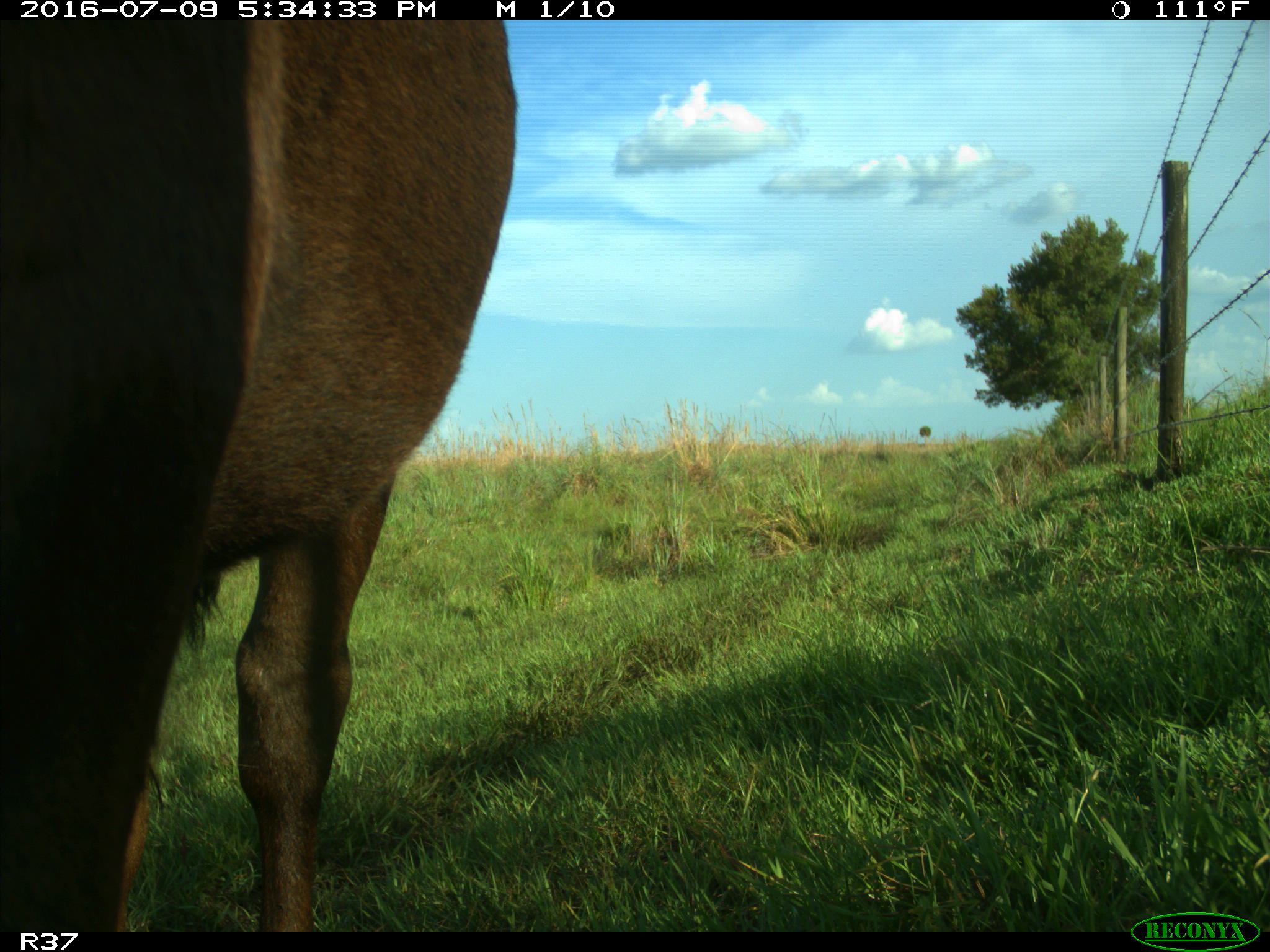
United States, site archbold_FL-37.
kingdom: Animalia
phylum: Chordata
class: Mammalia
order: Artiodactyla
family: Bovidae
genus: Bos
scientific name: Bos taurus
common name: domestic cow